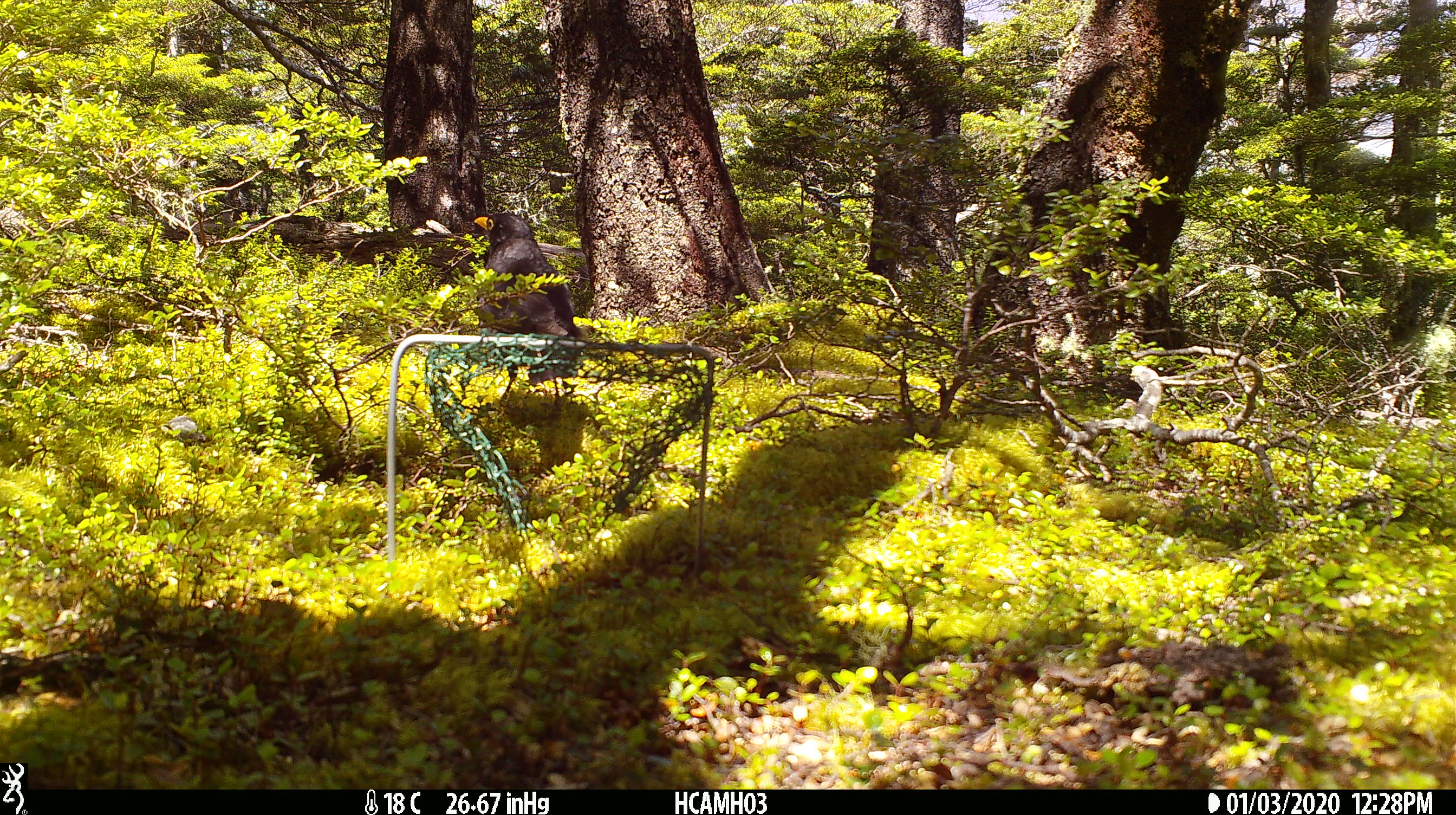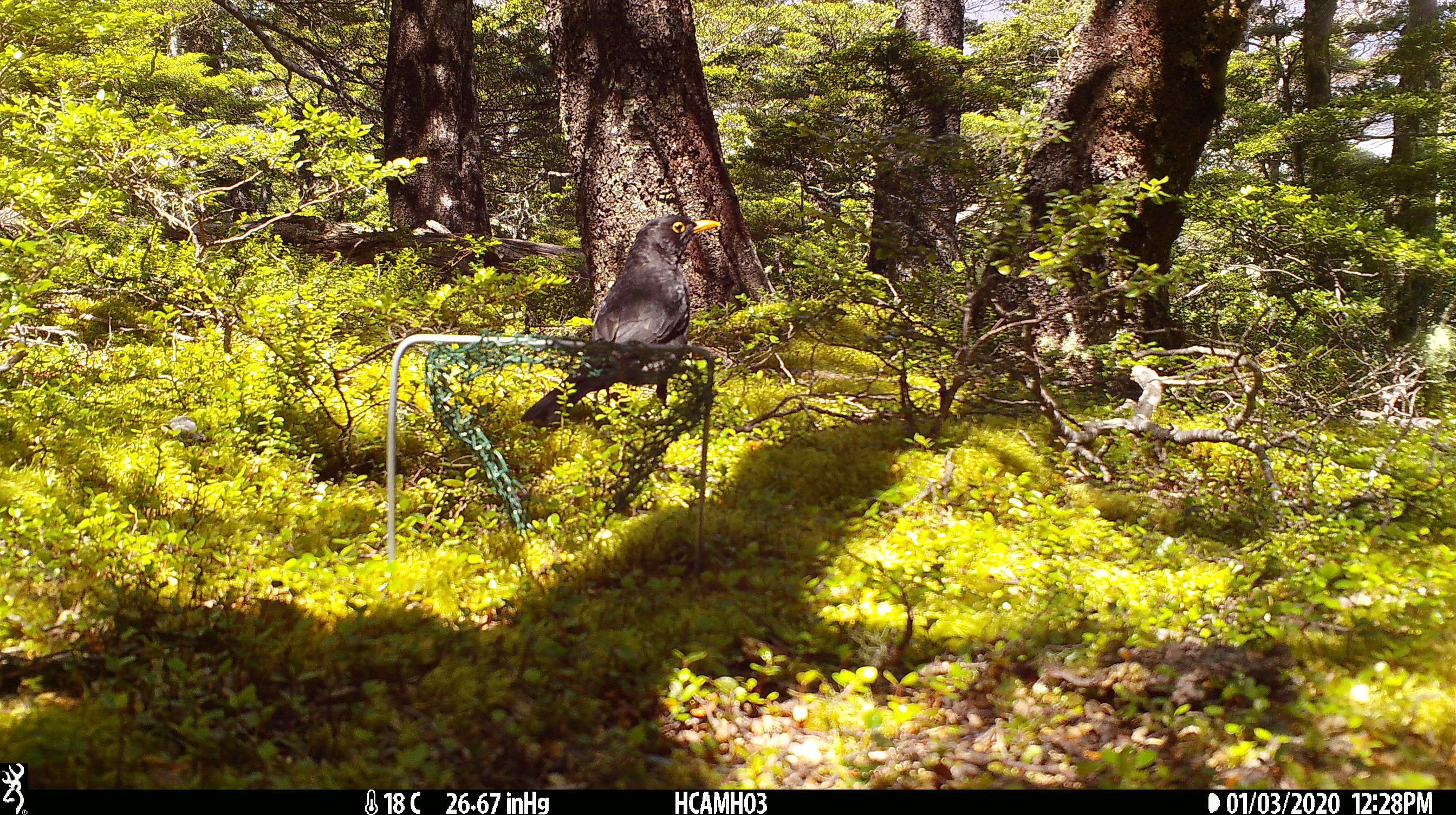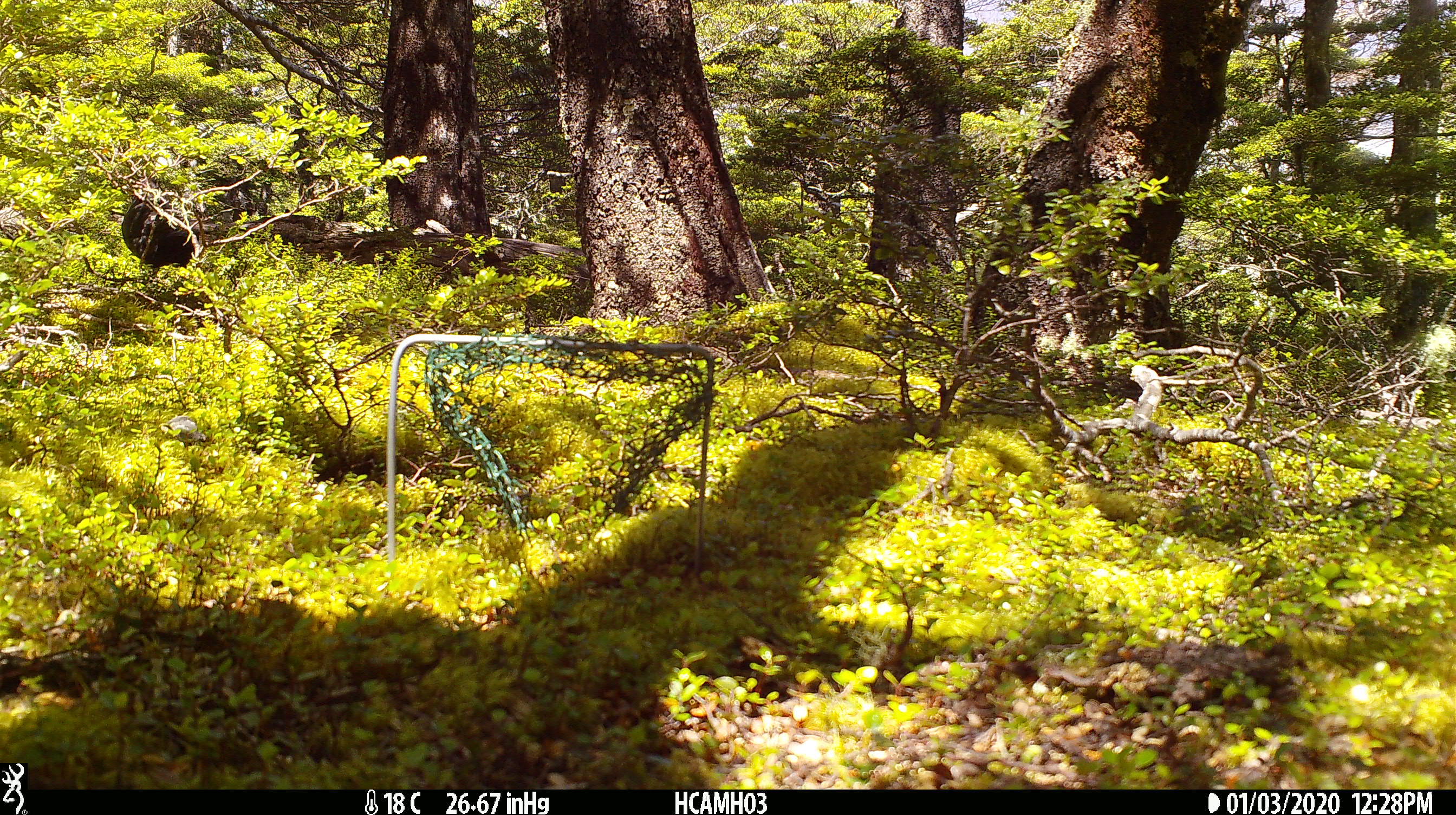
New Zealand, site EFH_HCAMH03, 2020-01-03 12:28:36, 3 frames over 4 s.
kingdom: Animalia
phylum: Chordata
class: Aves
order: Passeriformes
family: Turdidae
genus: Turdus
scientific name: Turdus merula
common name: eurasian blackbird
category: blackbird